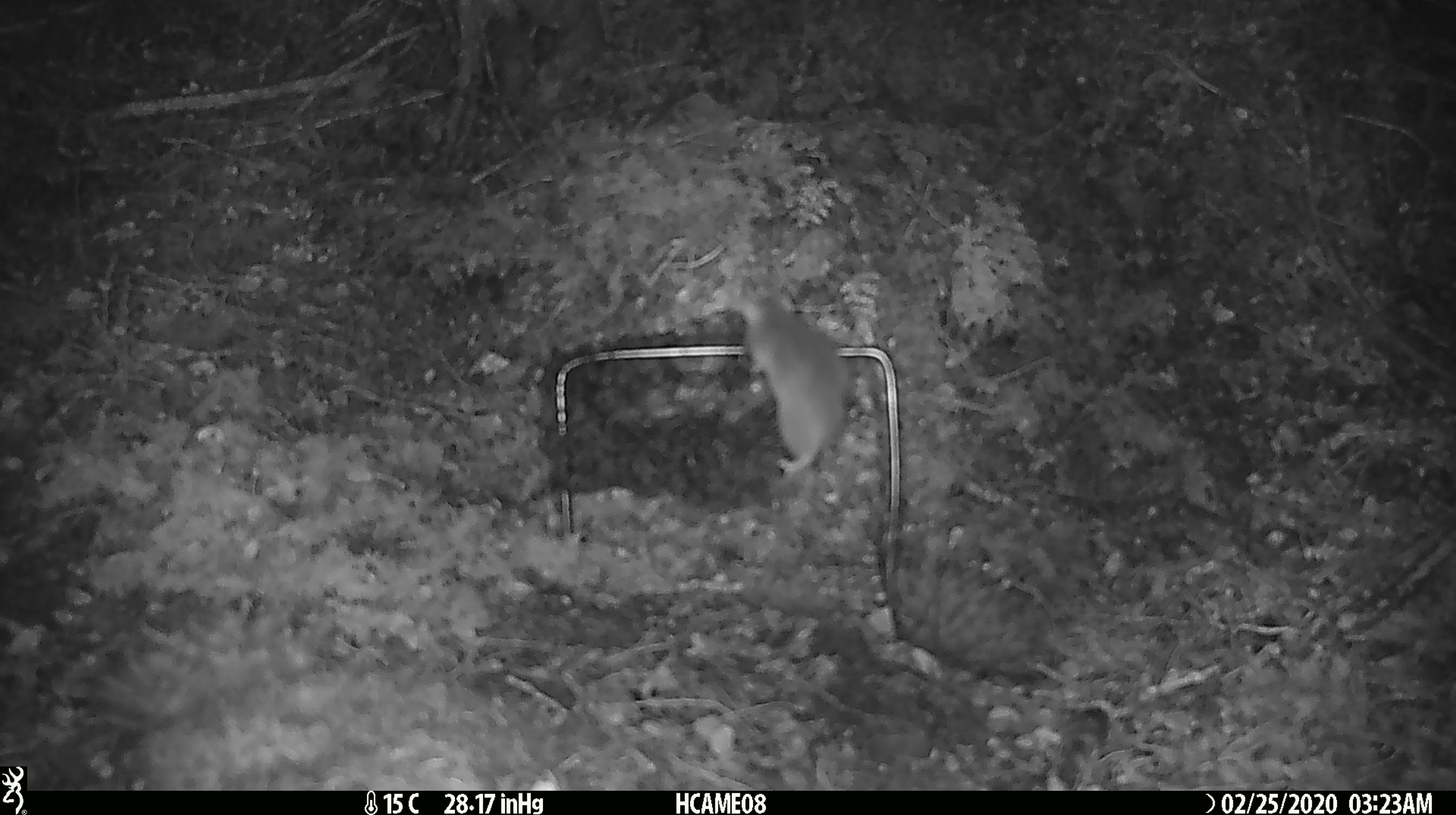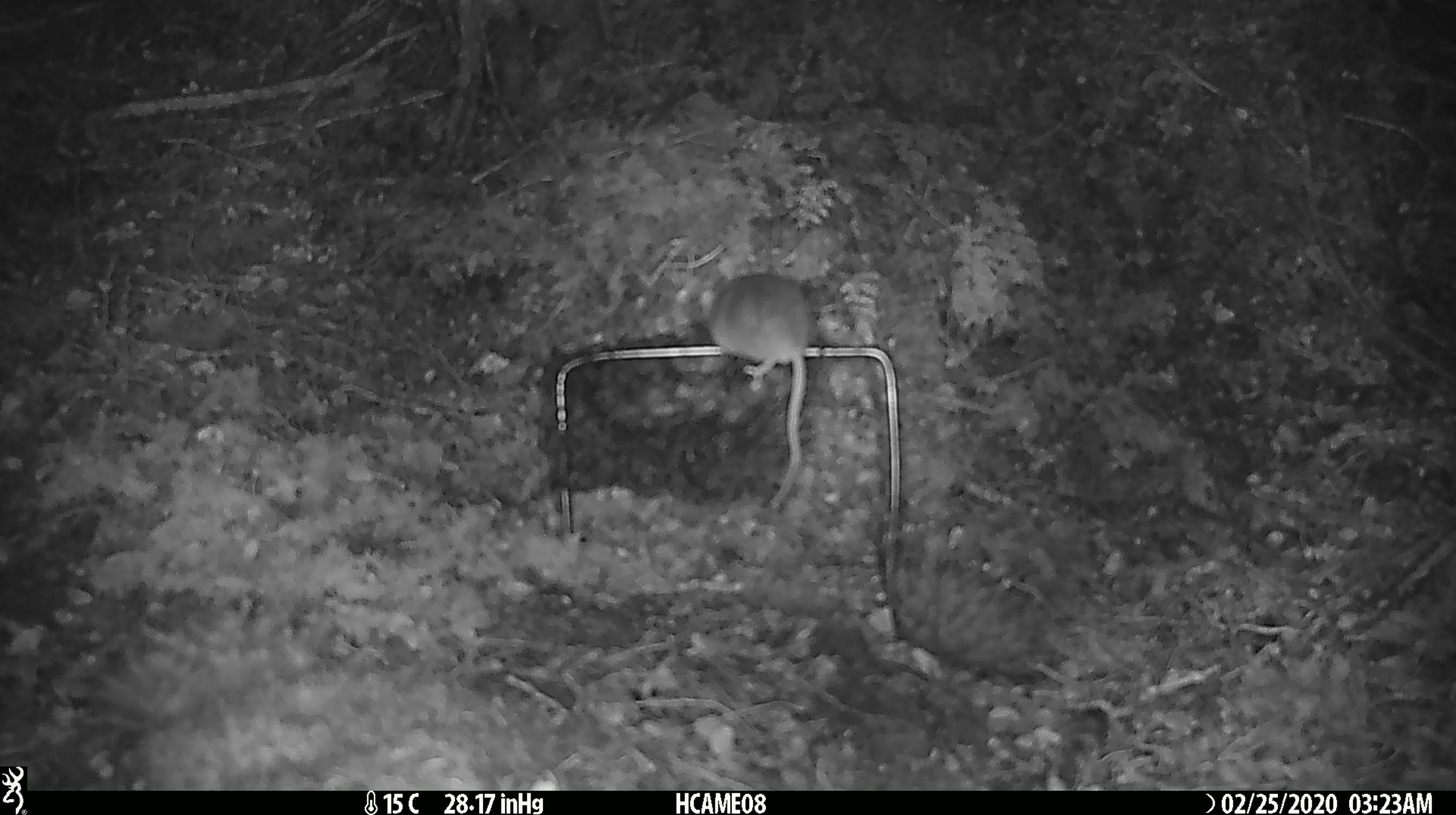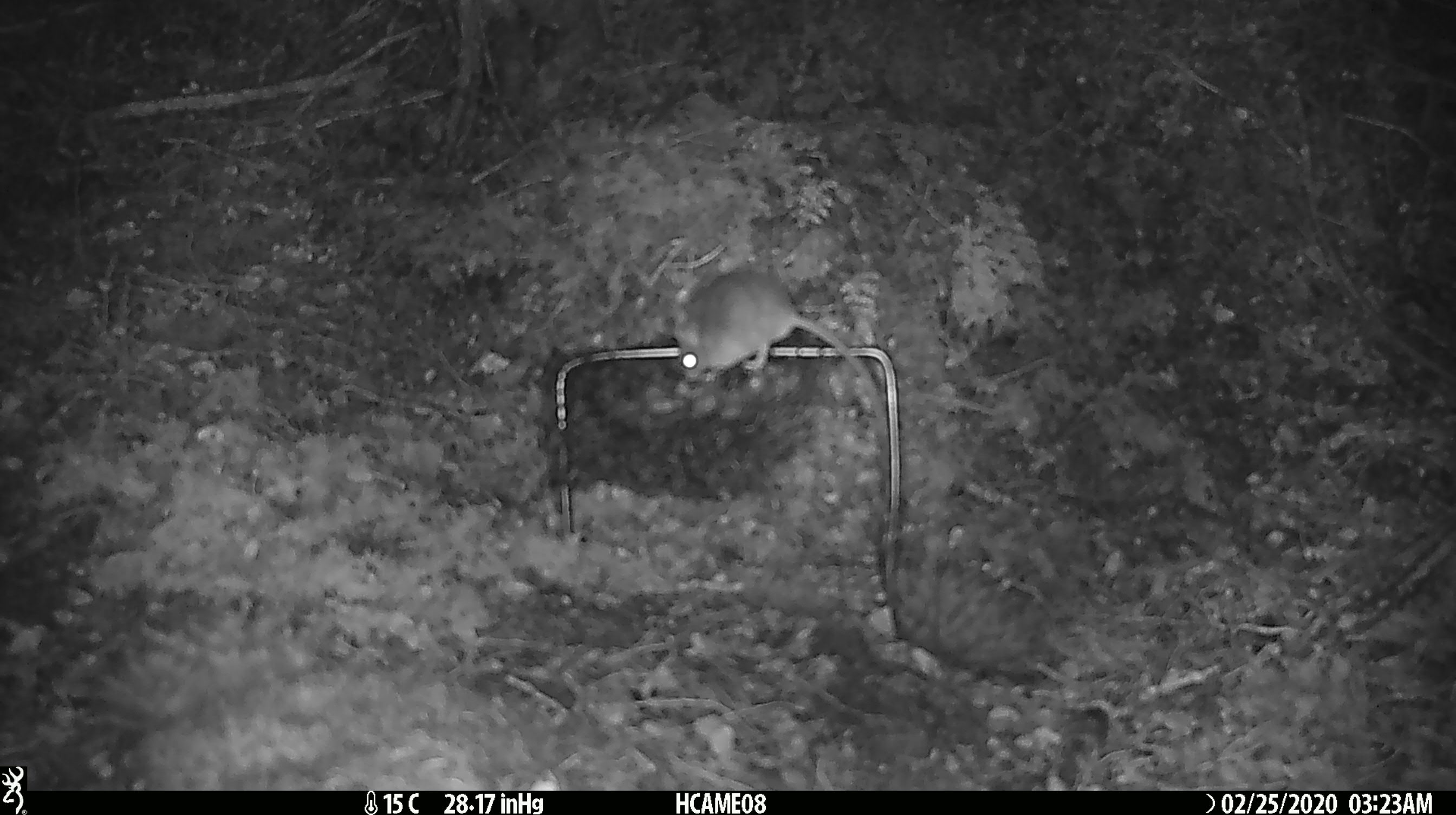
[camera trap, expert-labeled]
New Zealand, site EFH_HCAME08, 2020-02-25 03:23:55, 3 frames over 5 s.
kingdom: Animalia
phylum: Chordata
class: Mammalia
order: Rodentia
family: Muridae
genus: Mus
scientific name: Mus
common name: mouse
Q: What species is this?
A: Mouse (Mus).